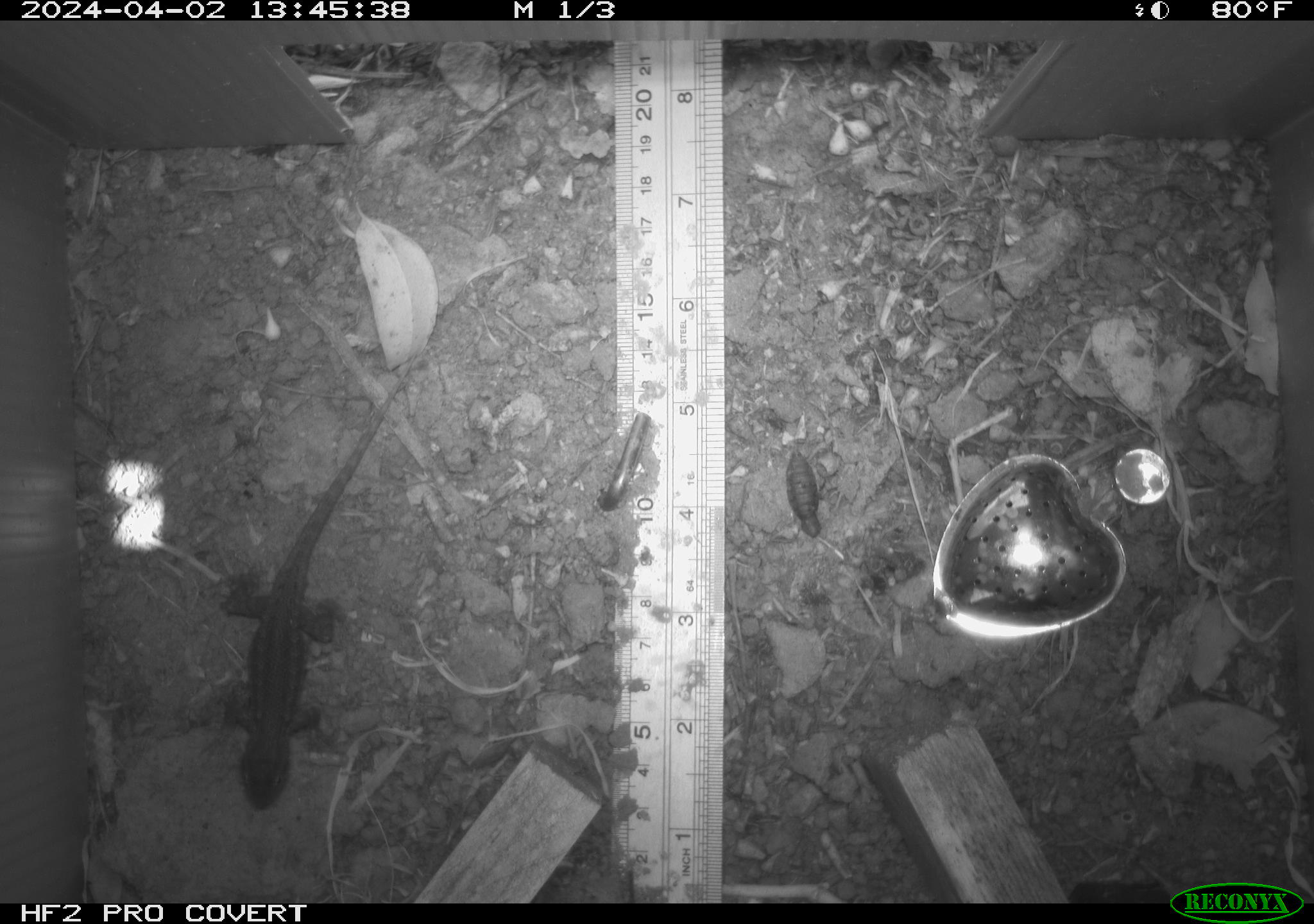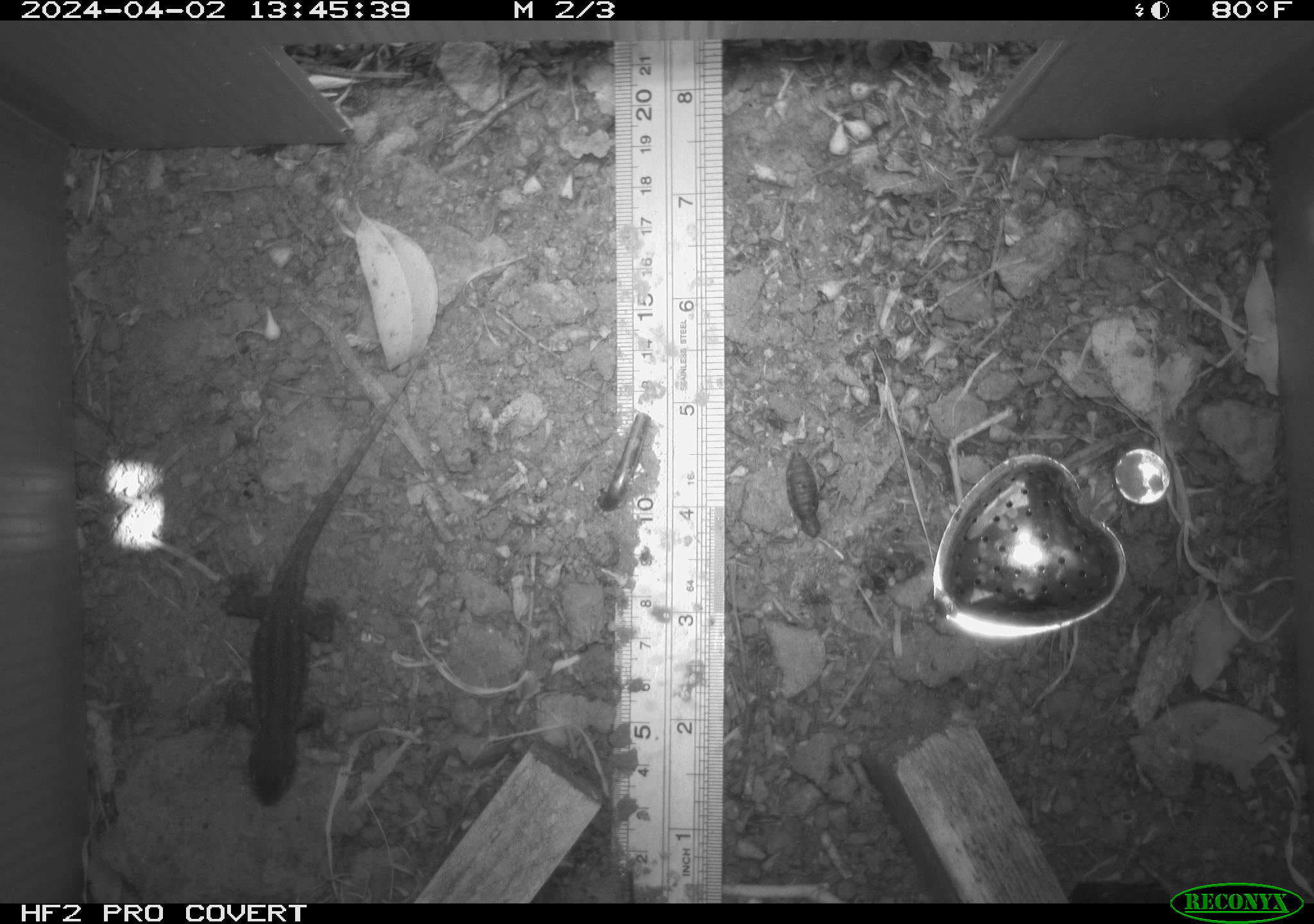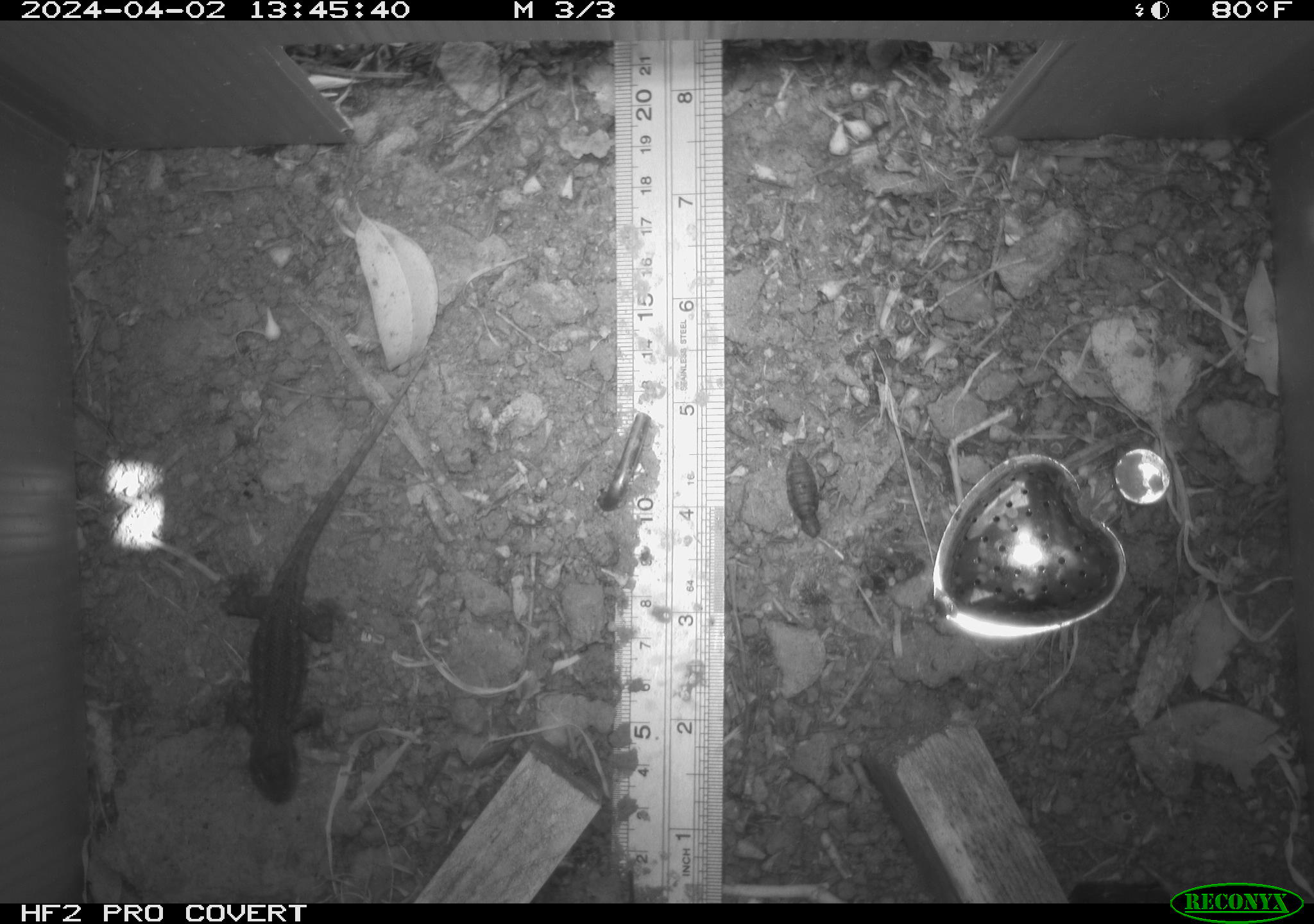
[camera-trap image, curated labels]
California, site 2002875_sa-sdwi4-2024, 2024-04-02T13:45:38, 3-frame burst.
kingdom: Animalia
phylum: Chordata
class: Reptilia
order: Squamata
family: Phrynosomatidae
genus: Sceloporus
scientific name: Sceloporus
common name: spiny lizards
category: sceloporus species